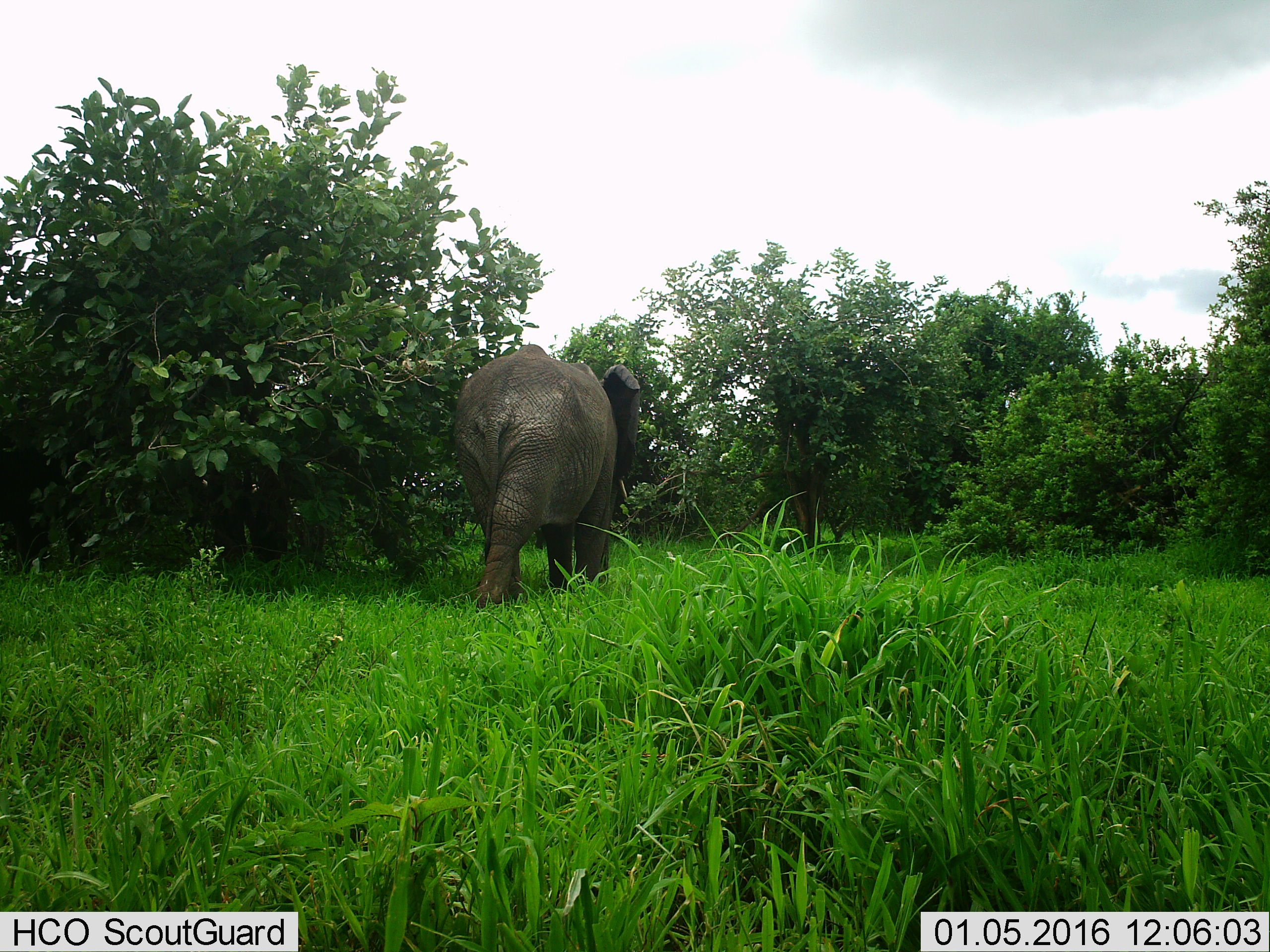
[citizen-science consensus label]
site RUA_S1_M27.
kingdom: Animalia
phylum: Chordata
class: Mammalia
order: Proboscidea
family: Elephantidae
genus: Loxodonta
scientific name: Loxodonta africana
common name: african bush elephant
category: elephant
Elephant (african bush elephant) (Loxodonta africana), count 1. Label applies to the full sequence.